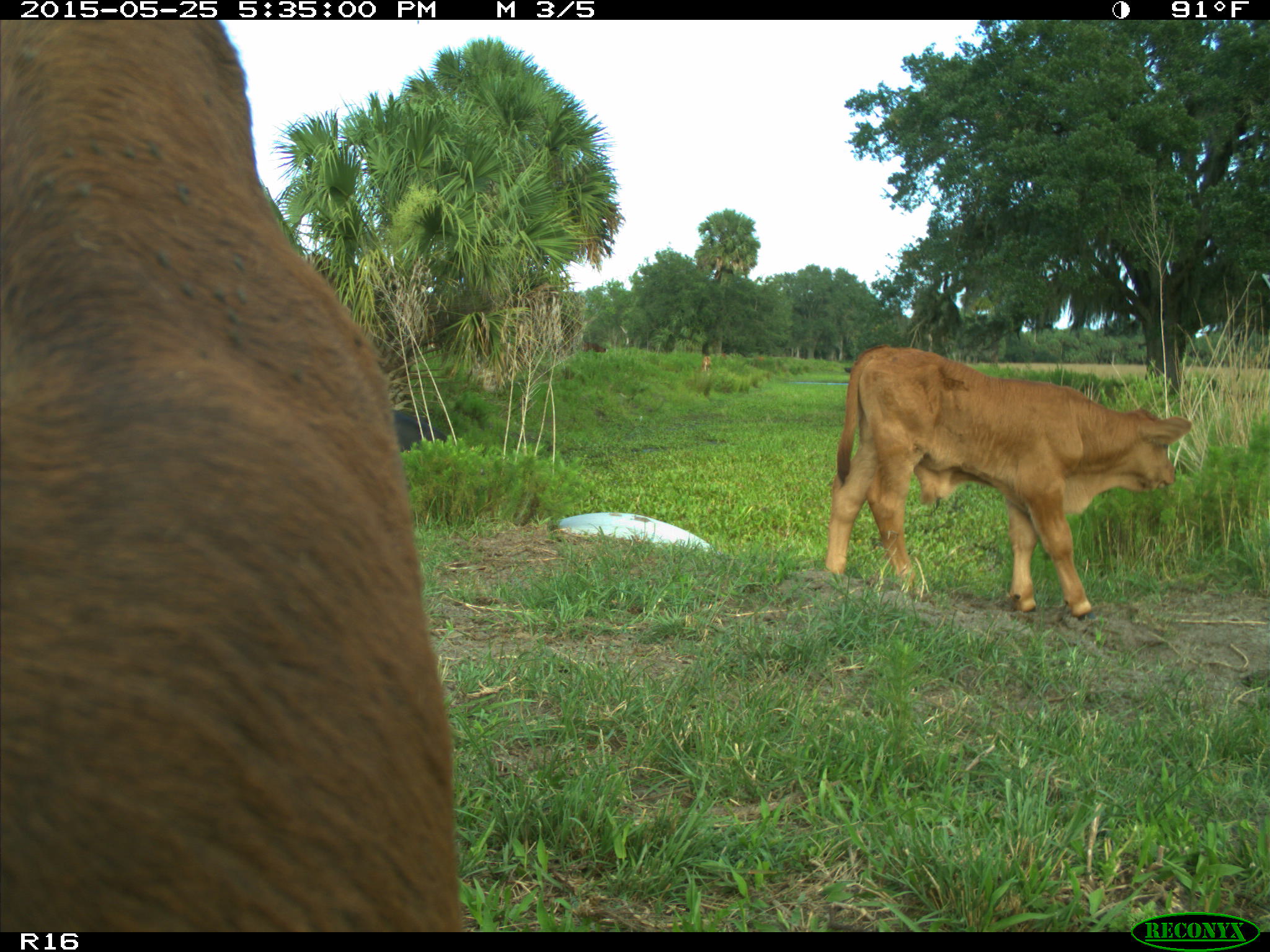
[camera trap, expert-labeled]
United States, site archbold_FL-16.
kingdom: Animalia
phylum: Chordata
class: Mammalia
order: Artiodactyla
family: Bovidae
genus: Bos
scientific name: Bos taurus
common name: domestic cow